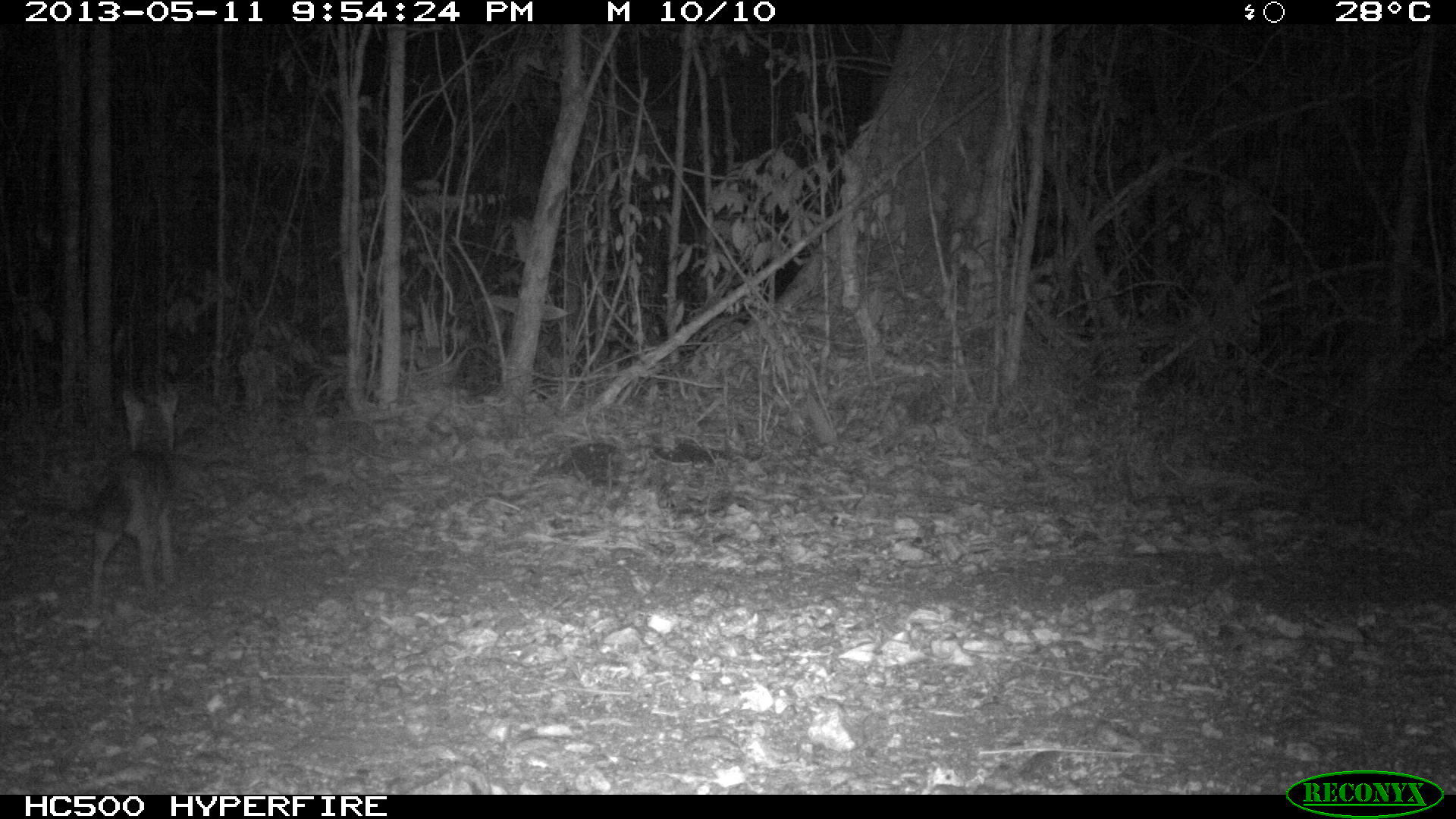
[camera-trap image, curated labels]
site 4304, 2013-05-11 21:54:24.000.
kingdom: Animalia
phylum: Chordata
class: Mammalia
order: Carnivora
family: Canidae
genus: Urocyon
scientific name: Urocyon cinereoargenteus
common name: gray fox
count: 1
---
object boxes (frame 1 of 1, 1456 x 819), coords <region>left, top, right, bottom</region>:
urocyon cinereoargenteus: <region>86, 388, 178, 620</region>